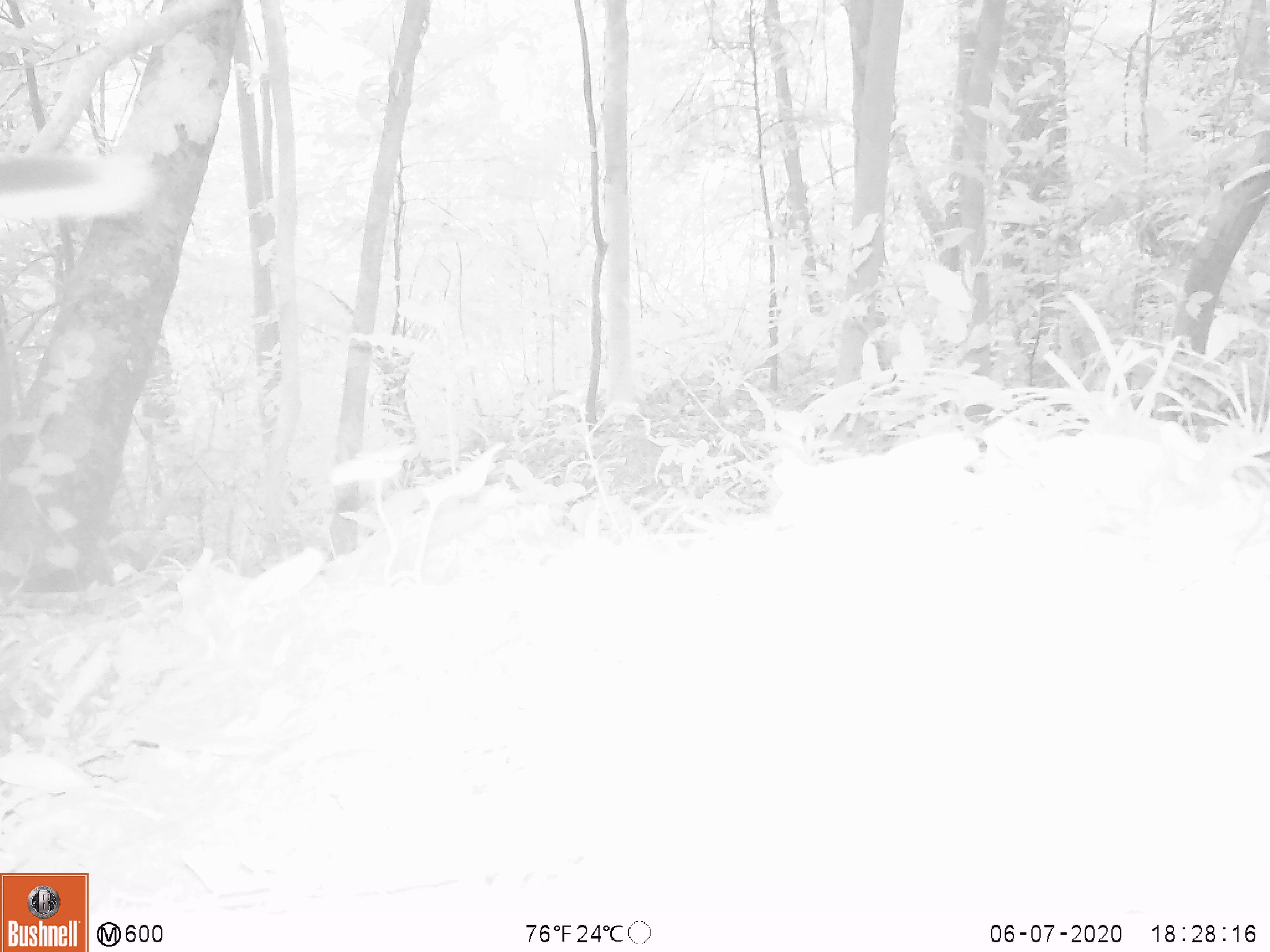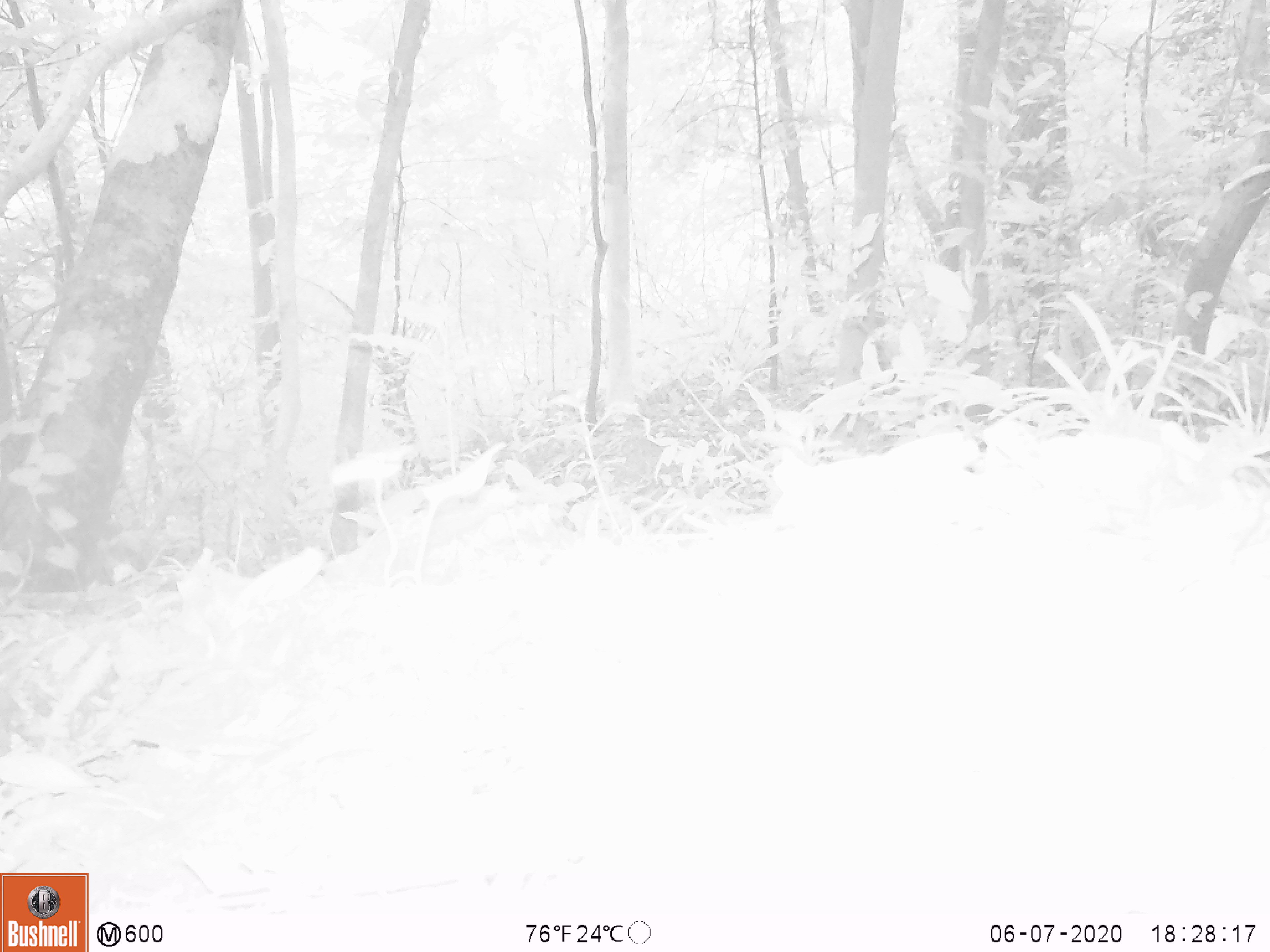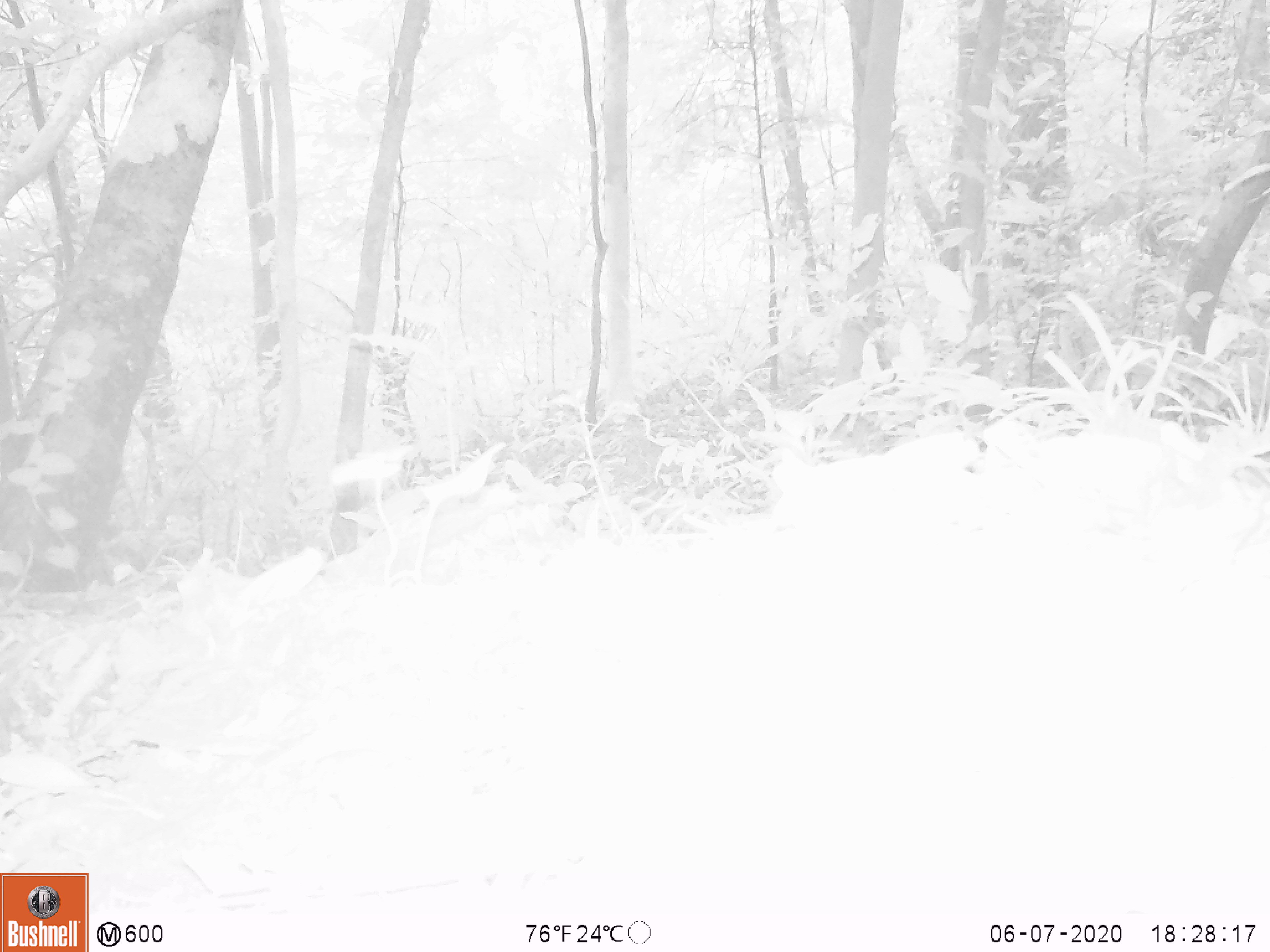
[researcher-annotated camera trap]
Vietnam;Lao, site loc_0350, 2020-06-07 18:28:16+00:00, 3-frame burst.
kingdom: Animalia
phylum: Chordata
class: Mammalia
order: Artiodactyla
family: Cervidae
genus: Muntiacus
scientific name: Muntiacus rooseveltorum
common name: roosevelt's muntjac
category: roosevelts muntjac group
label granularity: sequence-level